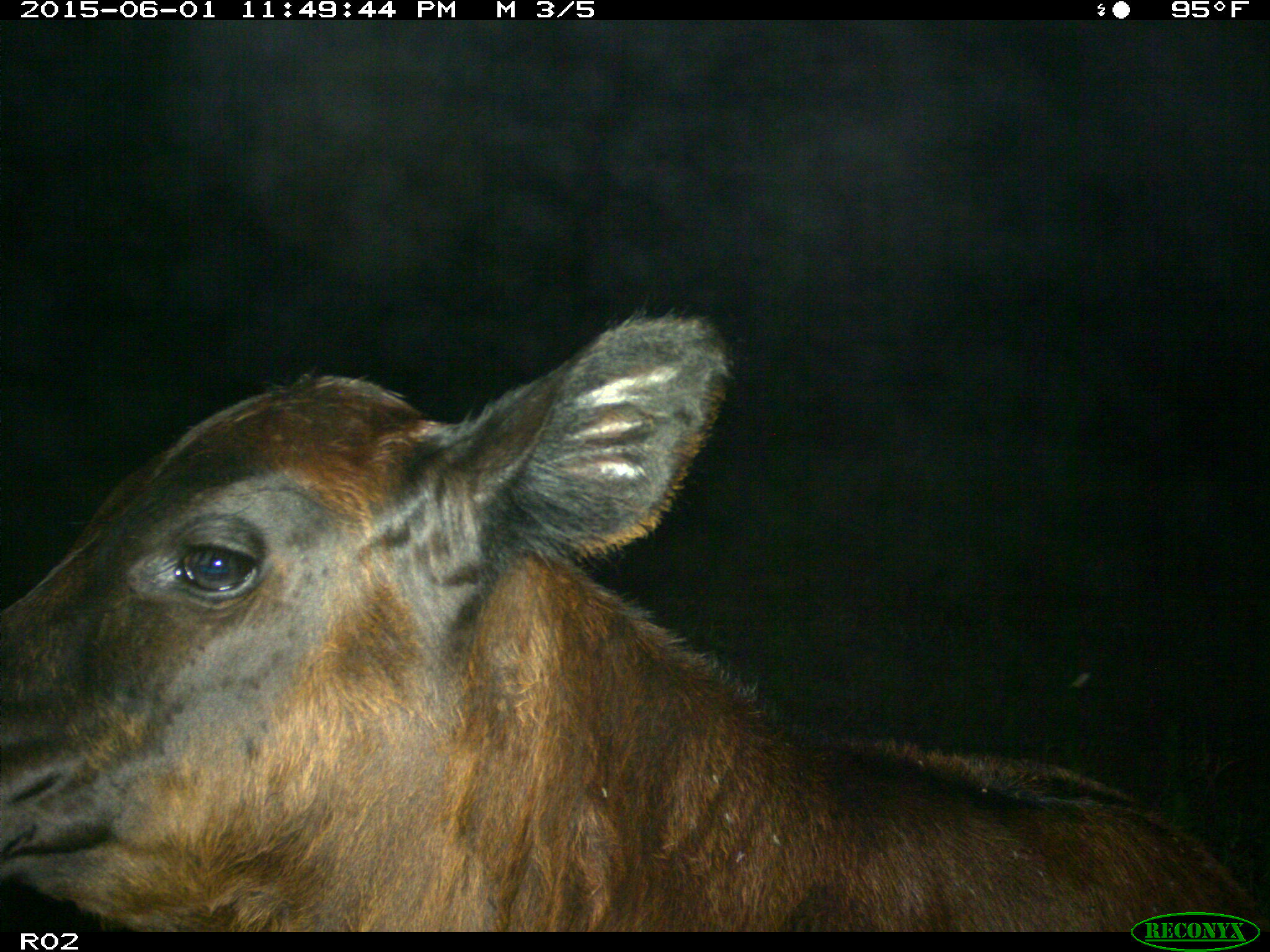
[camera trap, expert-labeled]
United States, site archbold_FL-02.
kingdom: Animalia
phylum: Chordata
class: Mammalia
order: Artiodactyla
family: Bovidae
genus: Bos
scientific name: Bos taurus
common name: domestic cow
Bos taurus (domestic cow).